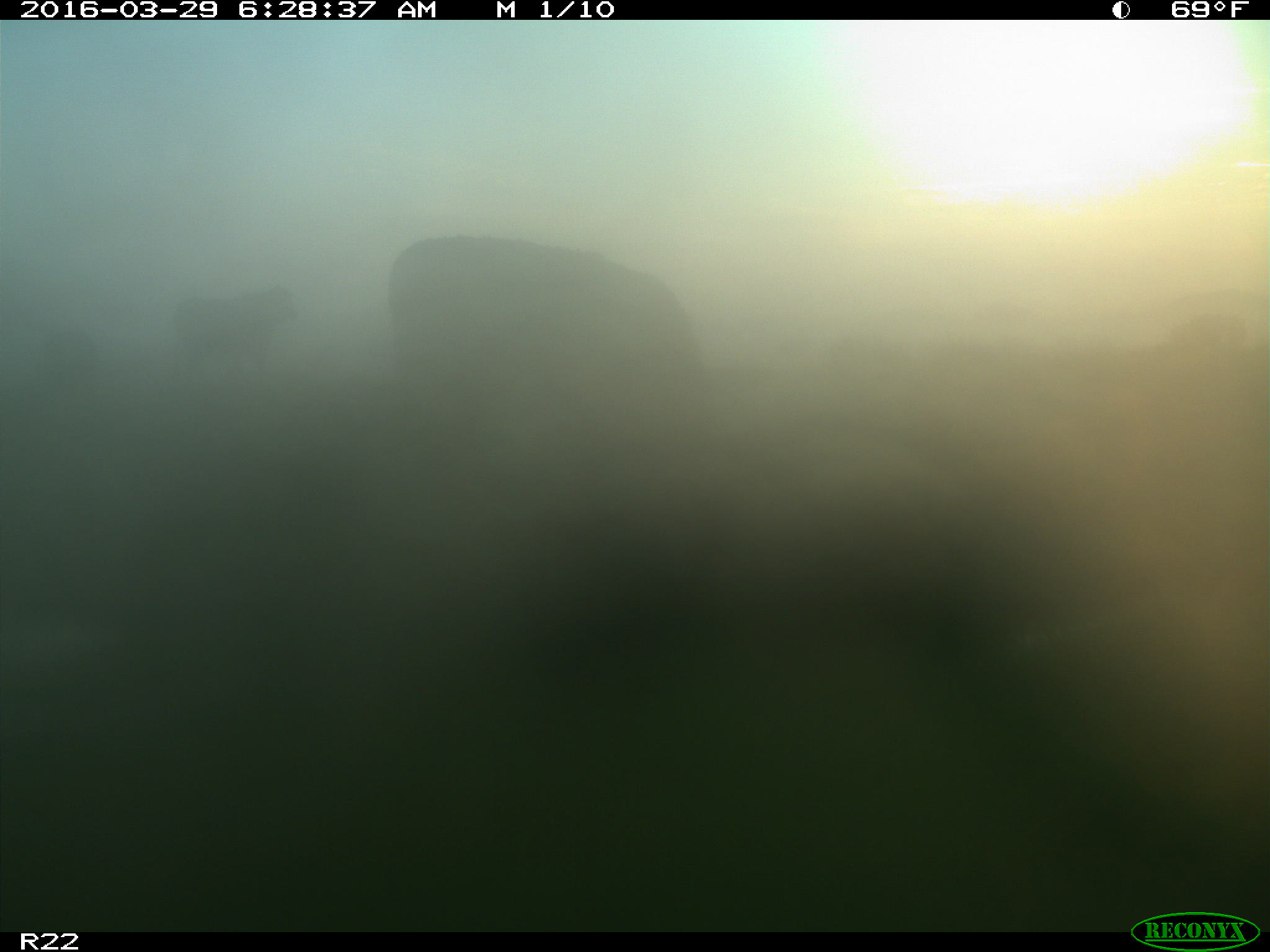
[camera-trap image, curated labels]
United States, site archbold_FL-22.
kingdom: Animalia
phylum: Chordata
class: Mammalia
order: Artiodactyla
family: Bovidae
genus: Bos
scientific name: Bos taurus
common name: domestic cow